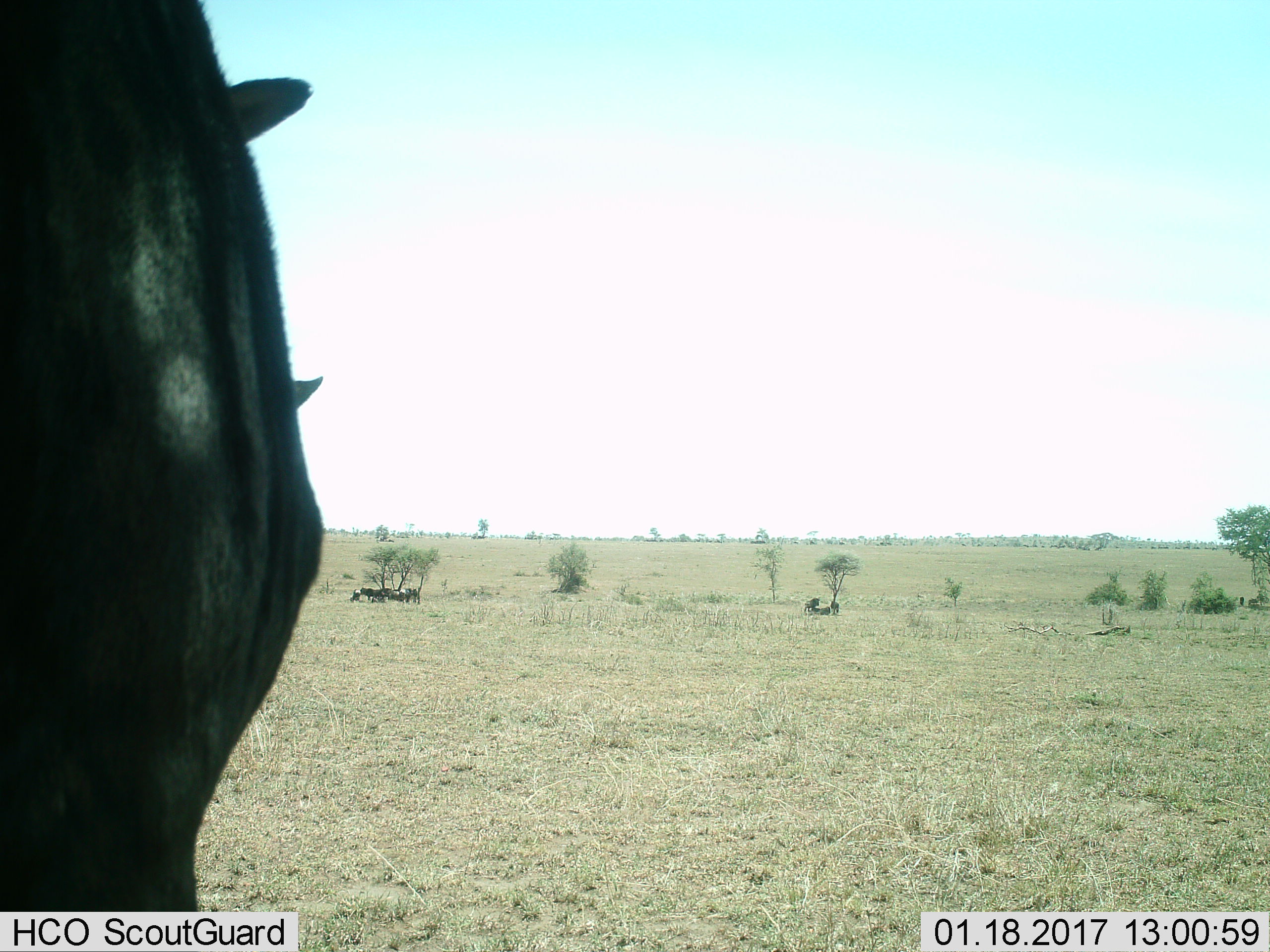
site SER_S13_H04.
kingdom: Animalia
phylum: Chordata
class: Mammalia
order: Artiodactyla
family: Bovidae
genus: Connochaetes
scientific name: Connochaetes taurinus taurinus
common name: blue wildebeest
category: wildebeestblue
Wildebeestblue (blue wildebeest) (Connochaetes taurinus taurinus), count 10. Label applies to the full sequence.